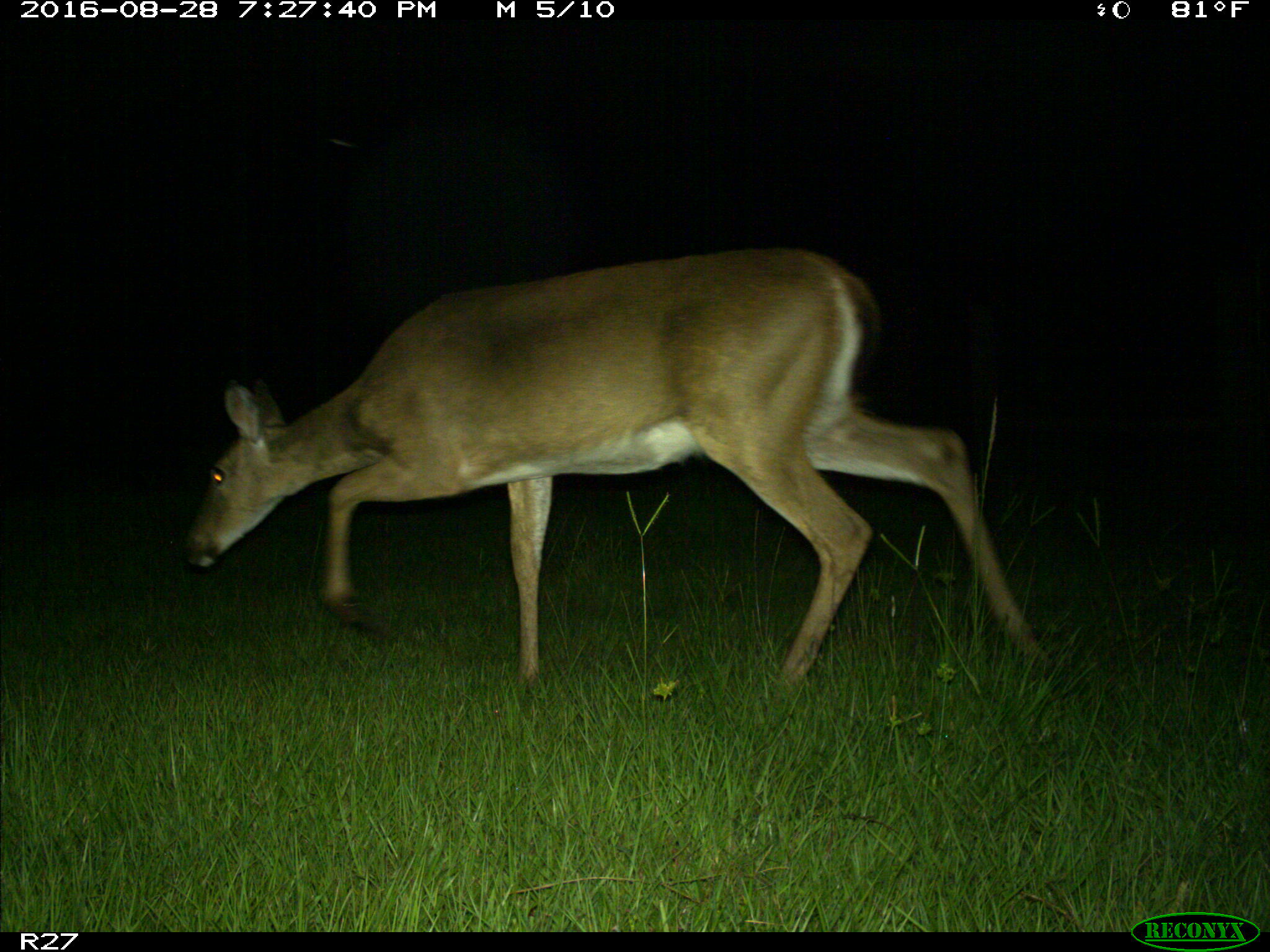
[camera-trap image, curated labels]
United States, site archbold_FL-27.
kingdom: Animalia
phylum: Chordata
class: Mammalia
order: Artiodactyla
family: Cervidae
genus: Odocoileus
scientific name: Odocoileus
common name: deer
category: unidentified deer